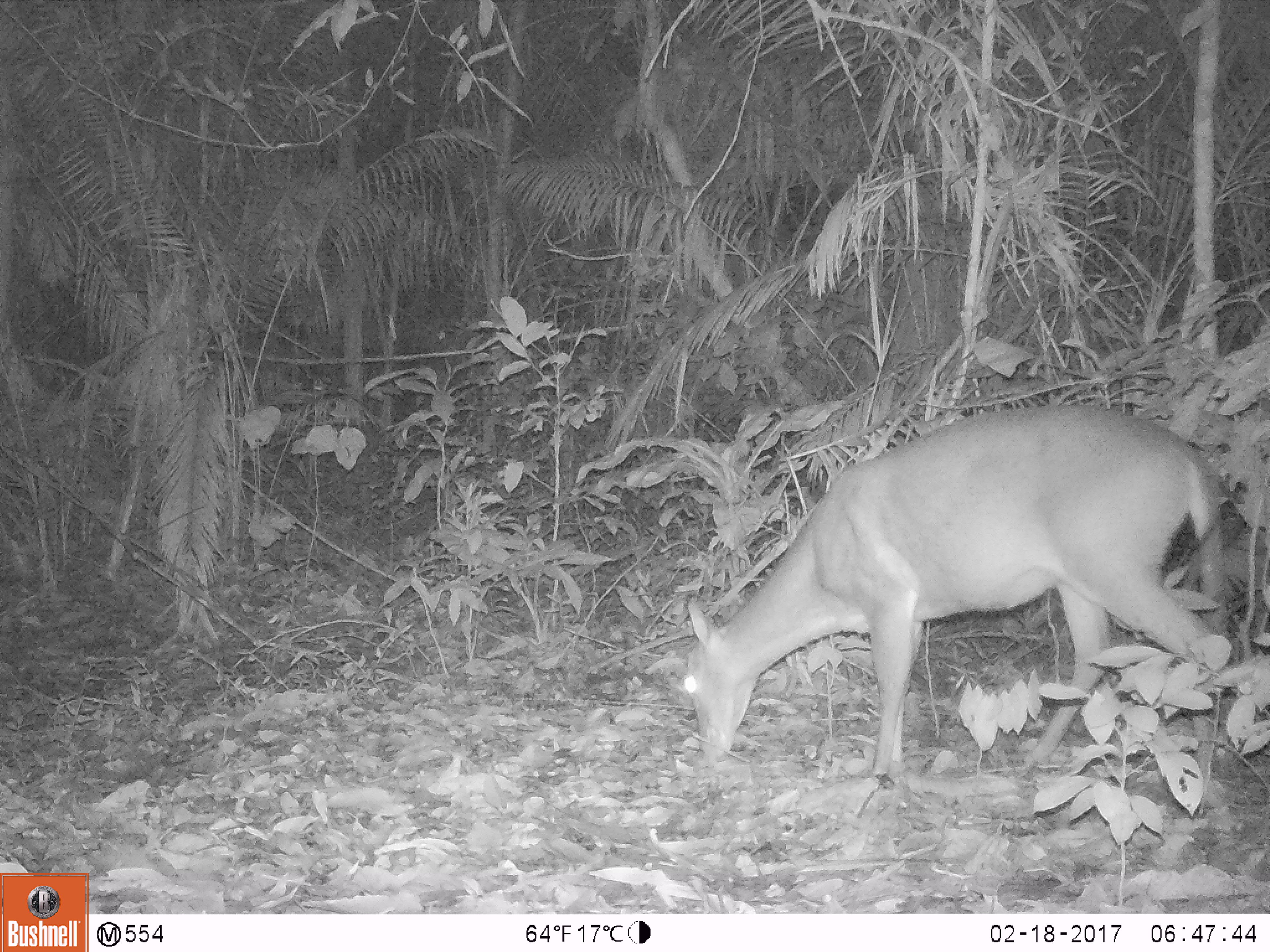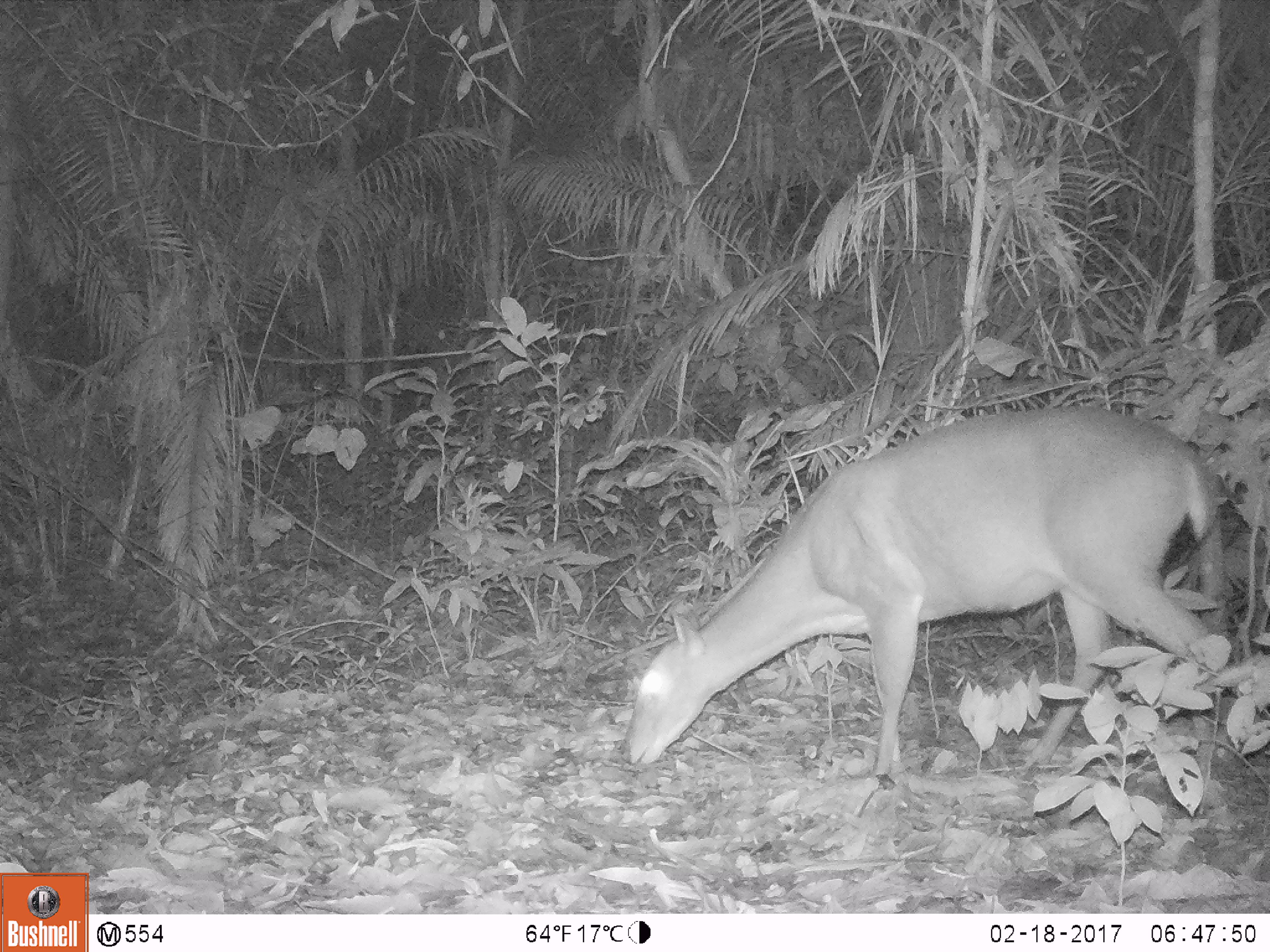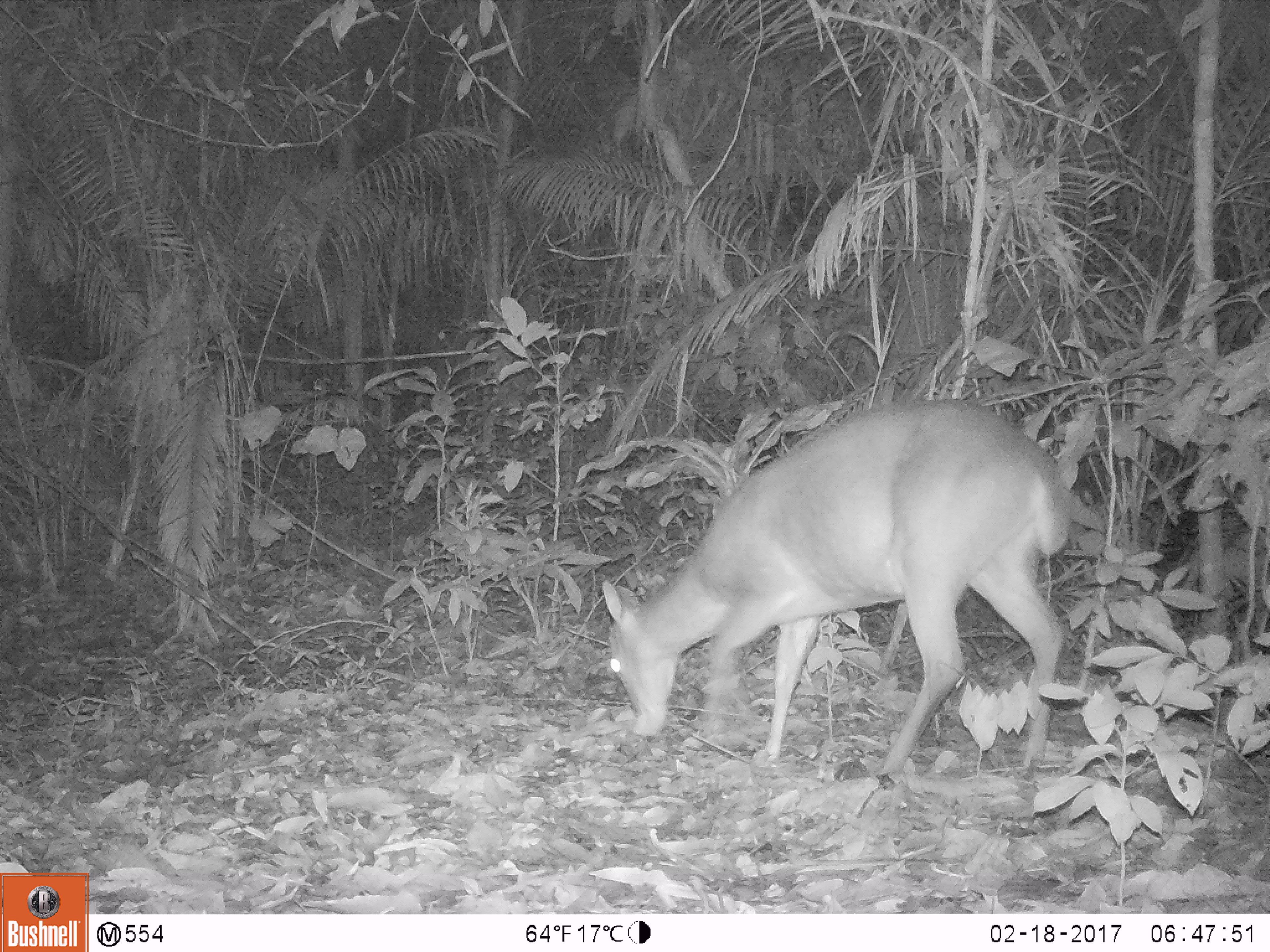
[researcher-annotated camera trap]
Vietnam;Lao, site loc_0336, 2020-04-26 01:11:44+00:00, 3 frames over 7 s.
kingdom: Animalia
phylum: Chordata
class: Mammalia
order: Artiodactyla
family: Cervidae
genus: Muntiacus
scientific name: Muntiacus vuquangensis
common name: large-antlered muntjac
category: large antlered muntjac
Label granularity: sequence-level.